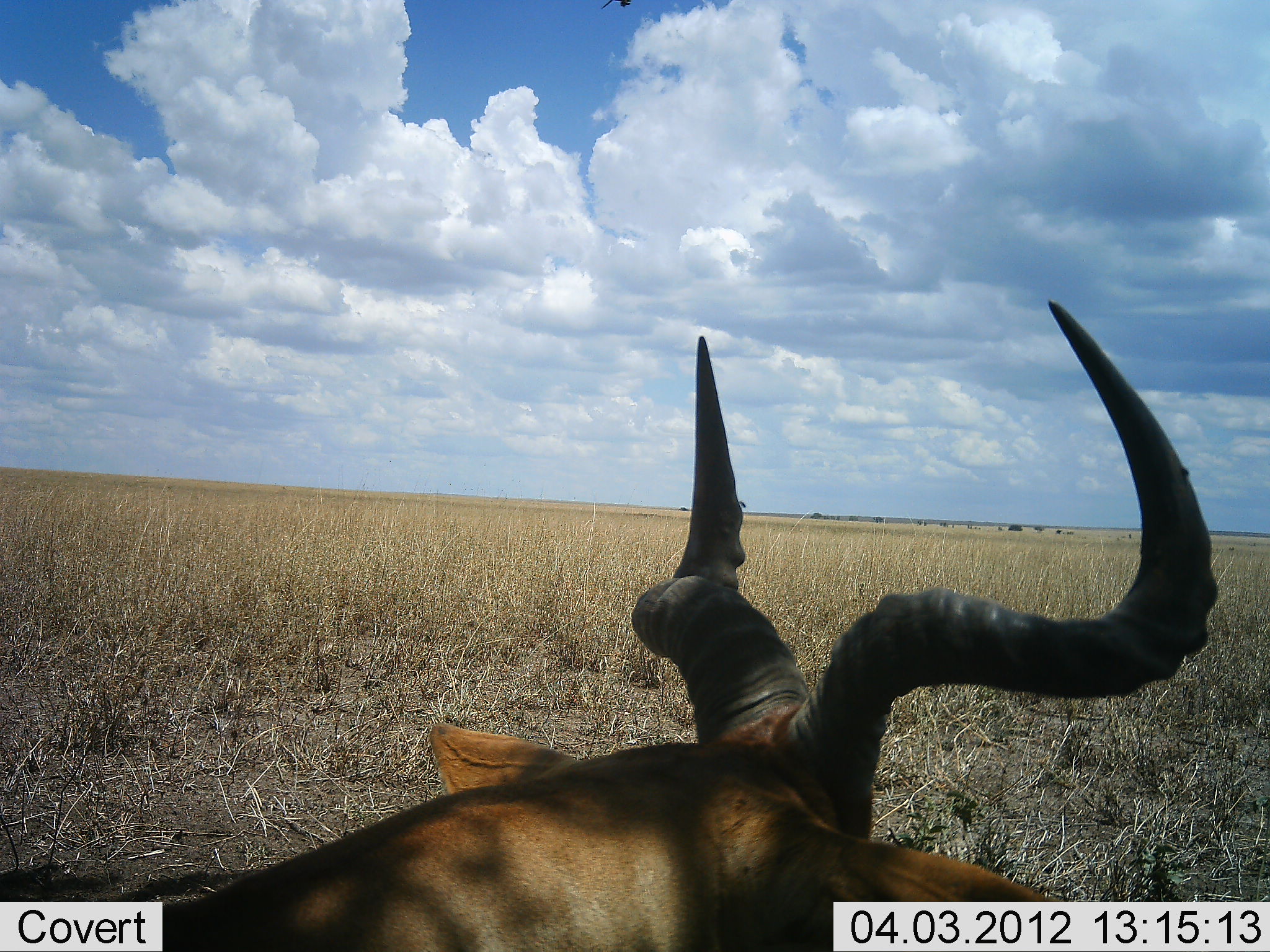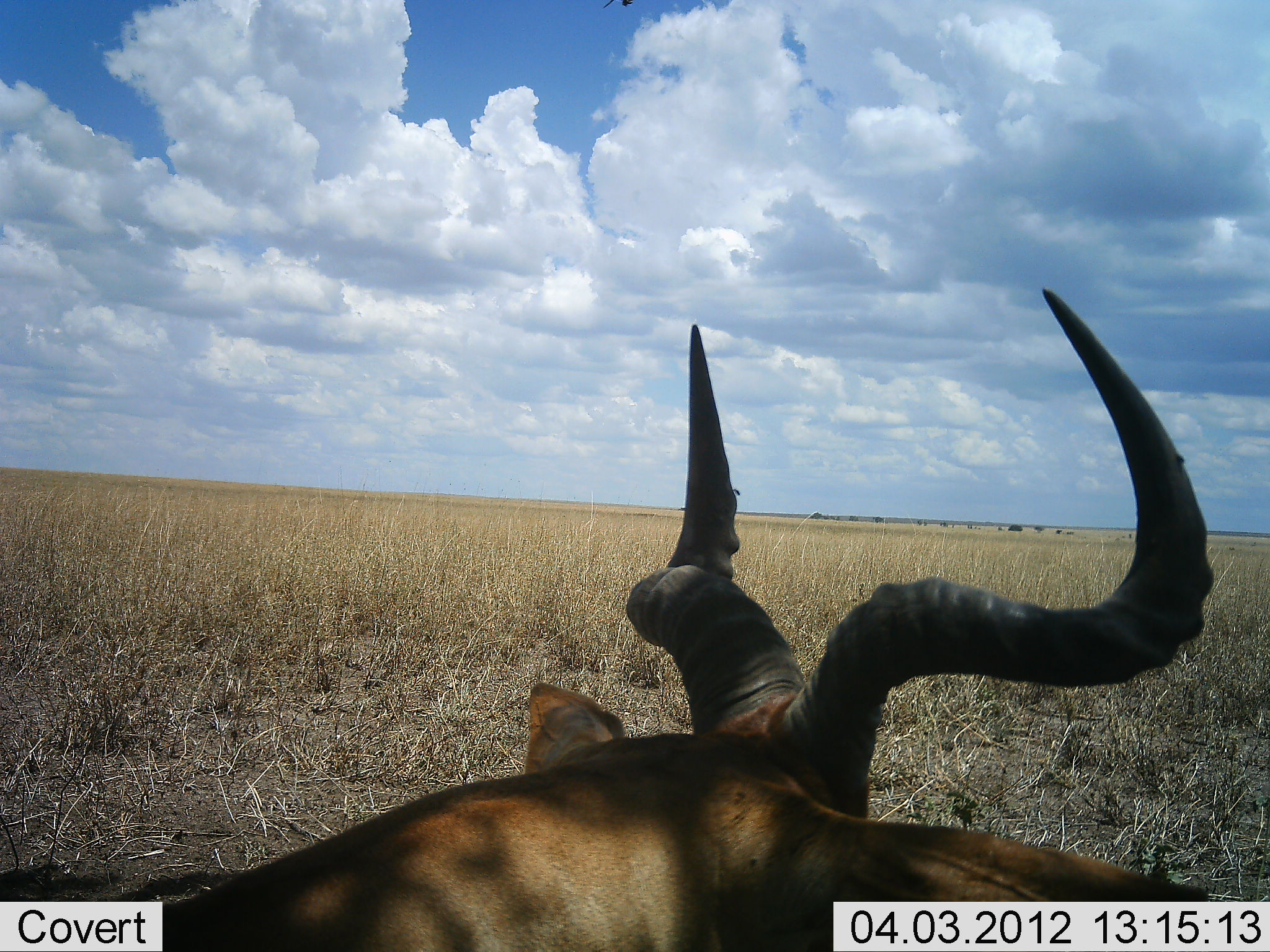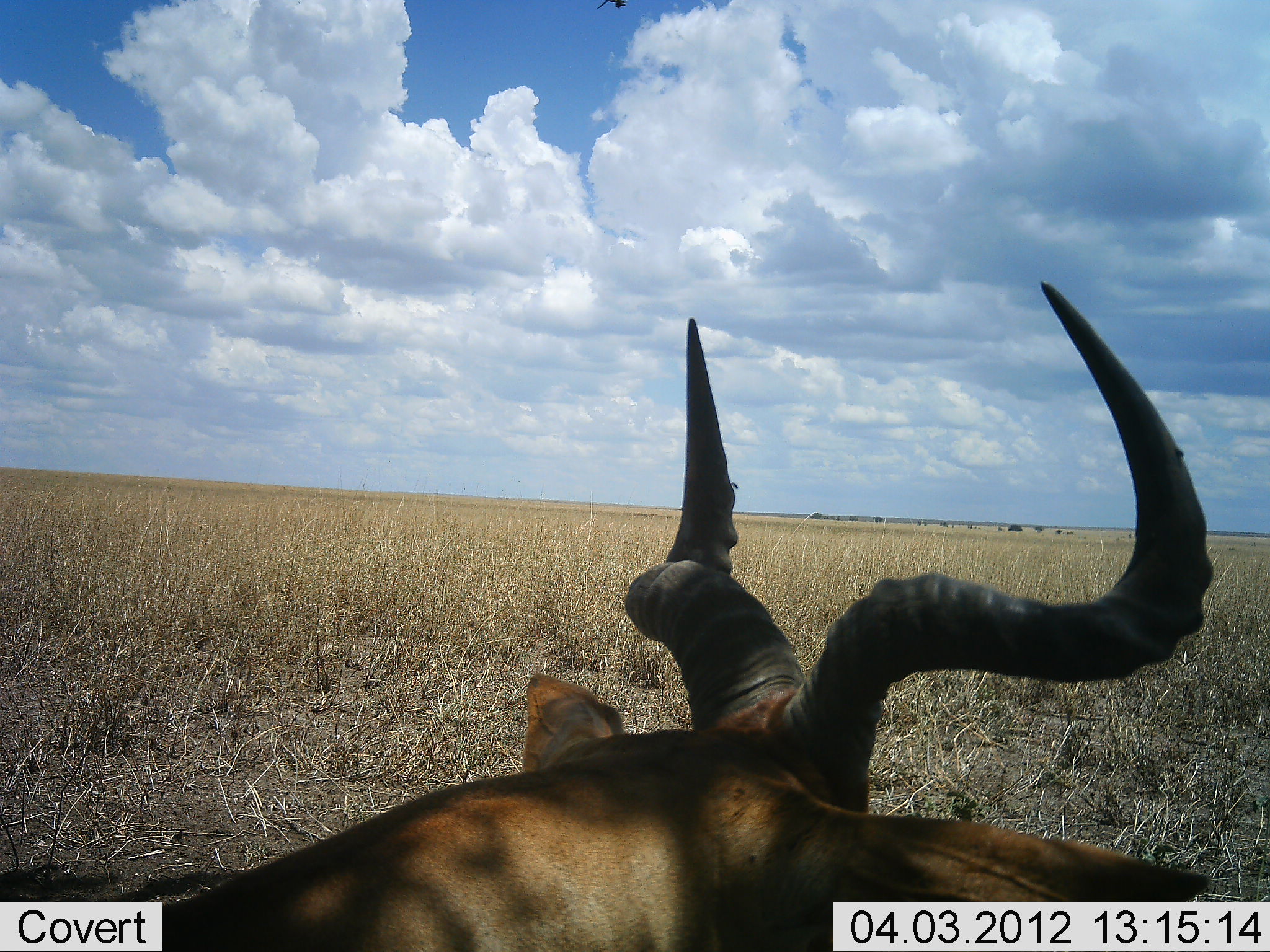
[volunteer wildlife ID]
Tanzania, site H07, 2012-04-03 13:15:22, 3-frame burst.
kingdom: Animalia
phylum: Chordata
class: Mammalia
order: Artiodactyla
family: Bovidae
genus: Alcelaphus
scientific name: Alcelaphus buselaphus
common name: hartebeest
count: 1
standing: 48%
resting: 52%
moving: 0%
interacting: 0%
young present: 0%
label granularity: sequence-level